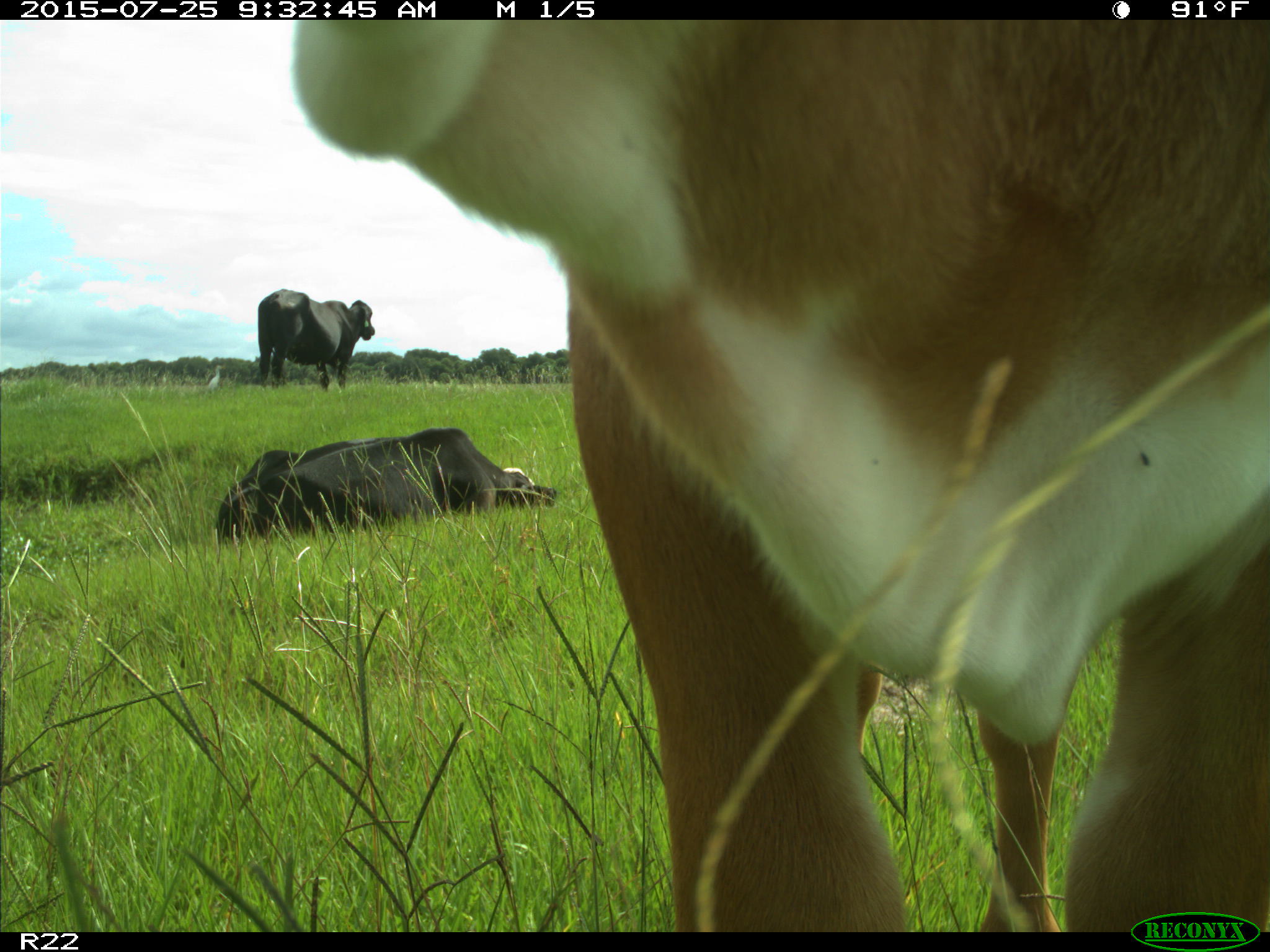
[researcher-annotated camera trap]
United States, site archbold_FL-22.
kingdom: Animalia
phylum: Chordata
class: Mammalia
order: Artiodactyla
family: Bovidae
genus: Bos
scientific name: Bos taurus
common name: domestic cow